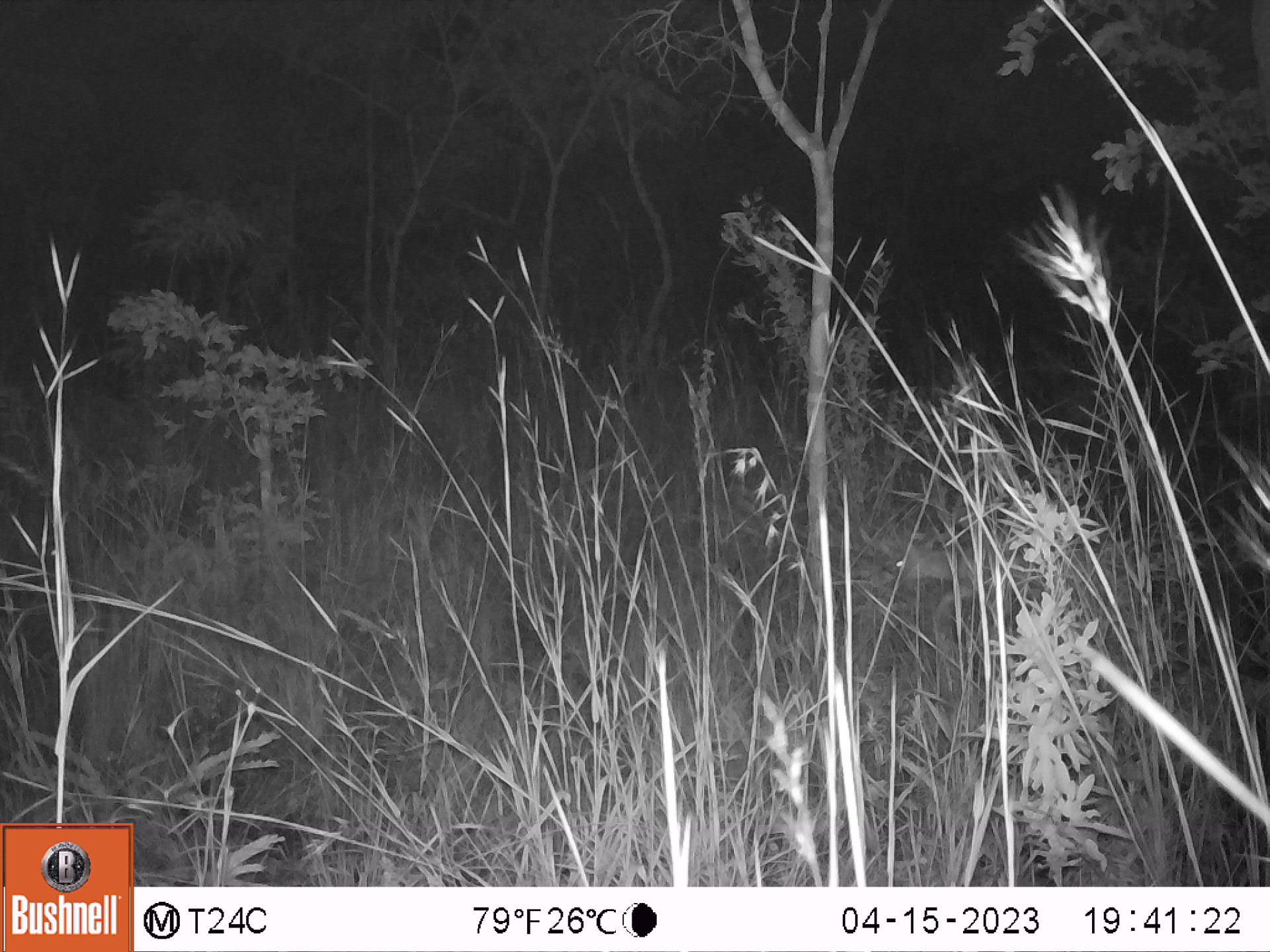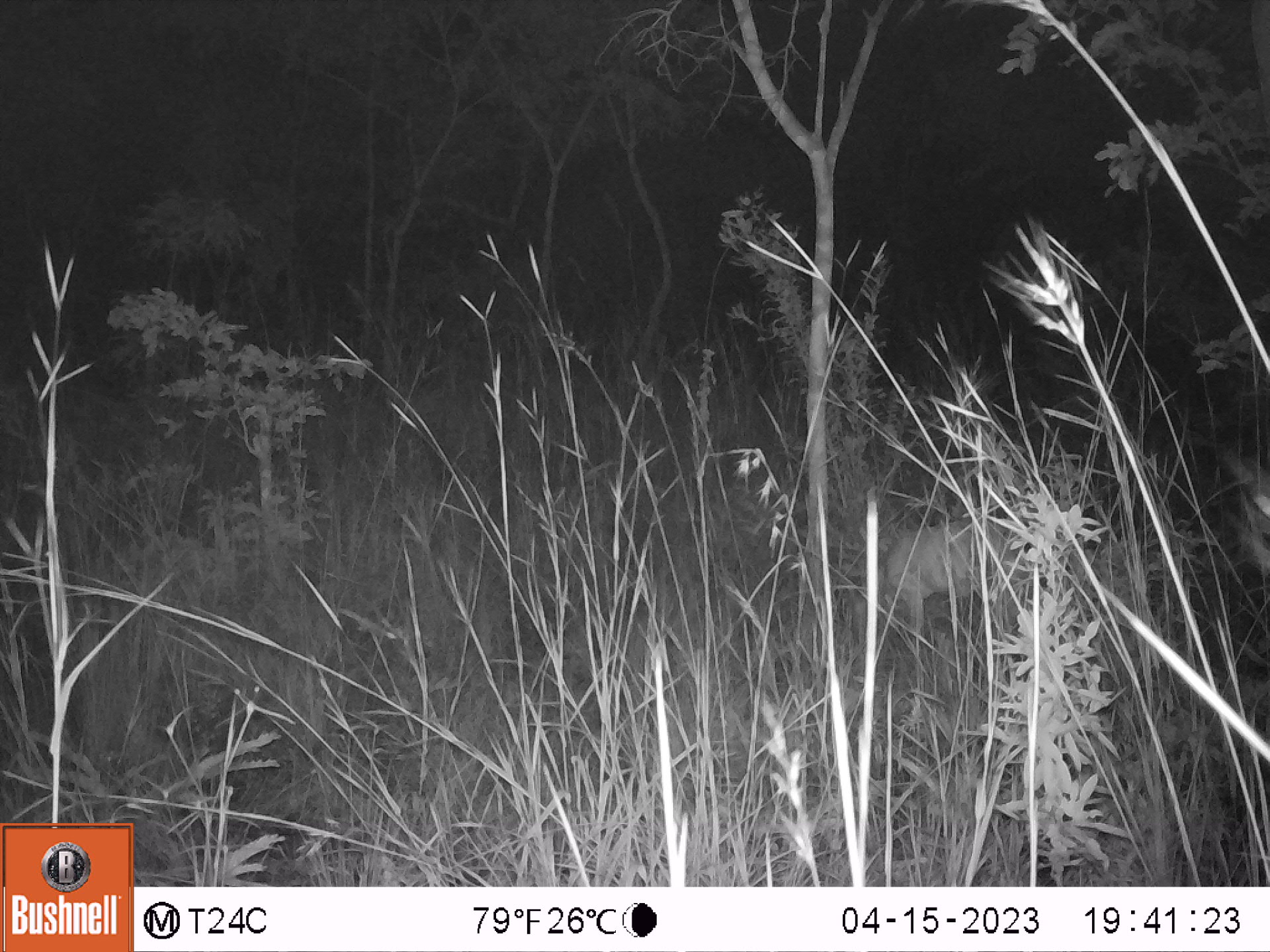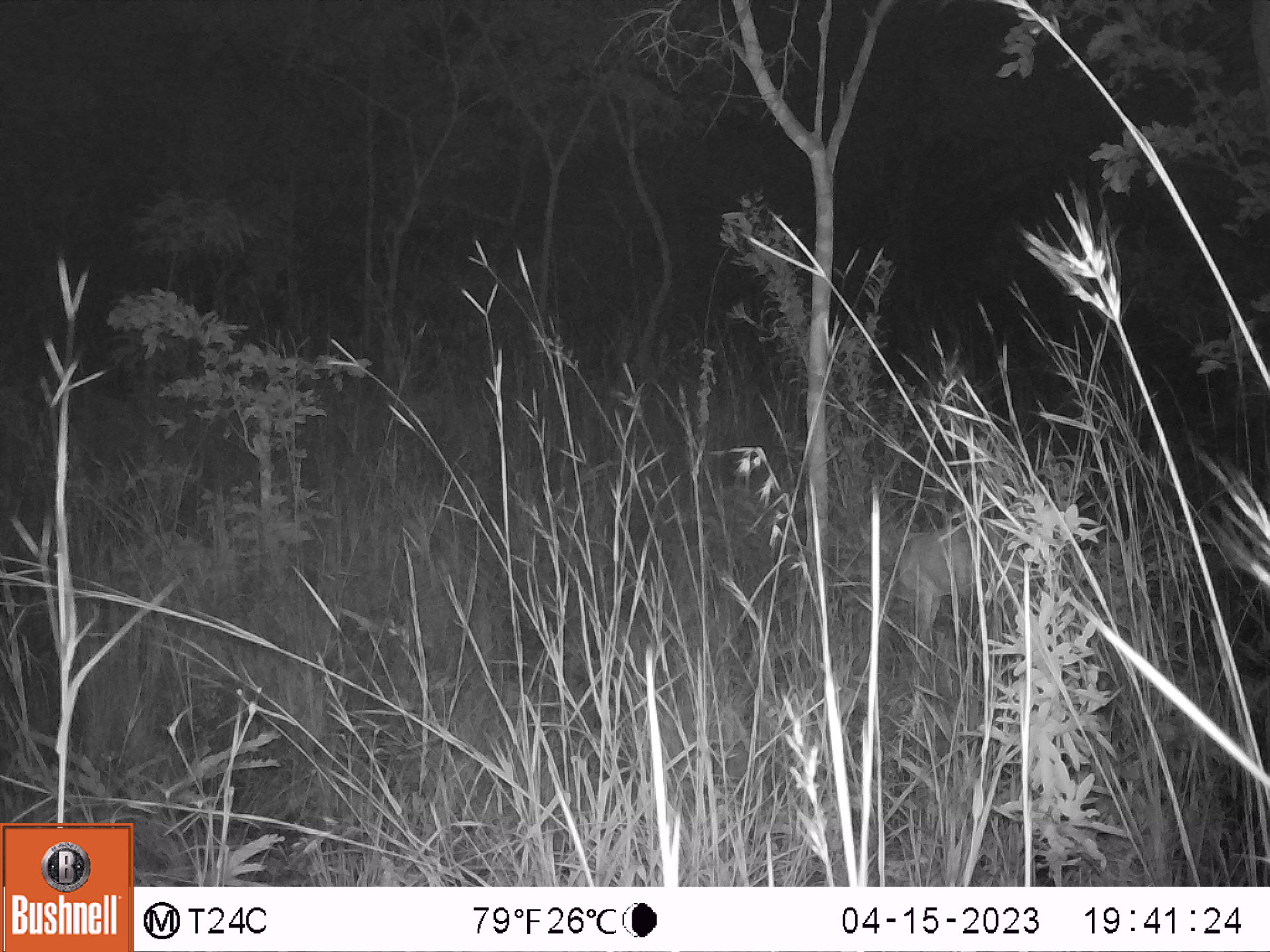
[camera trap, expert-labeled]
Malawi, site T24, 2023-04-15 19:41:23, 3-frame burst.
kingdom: Animalia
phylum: Chordata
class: Mammalia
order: Artiodactyla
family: Bovidae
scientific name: Antilopinae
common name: small antelope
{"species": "small antelope (Antilopinae)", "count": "1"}